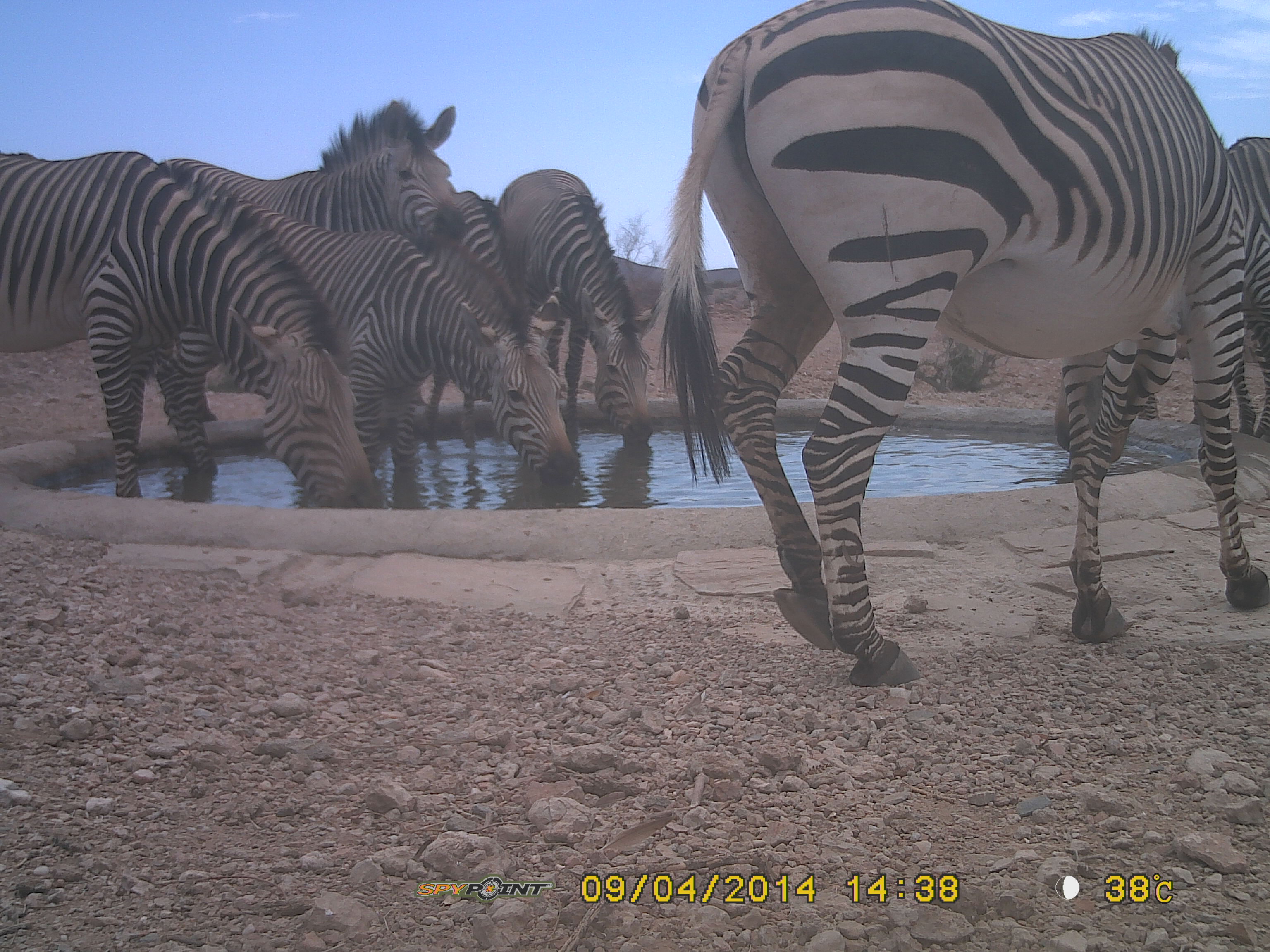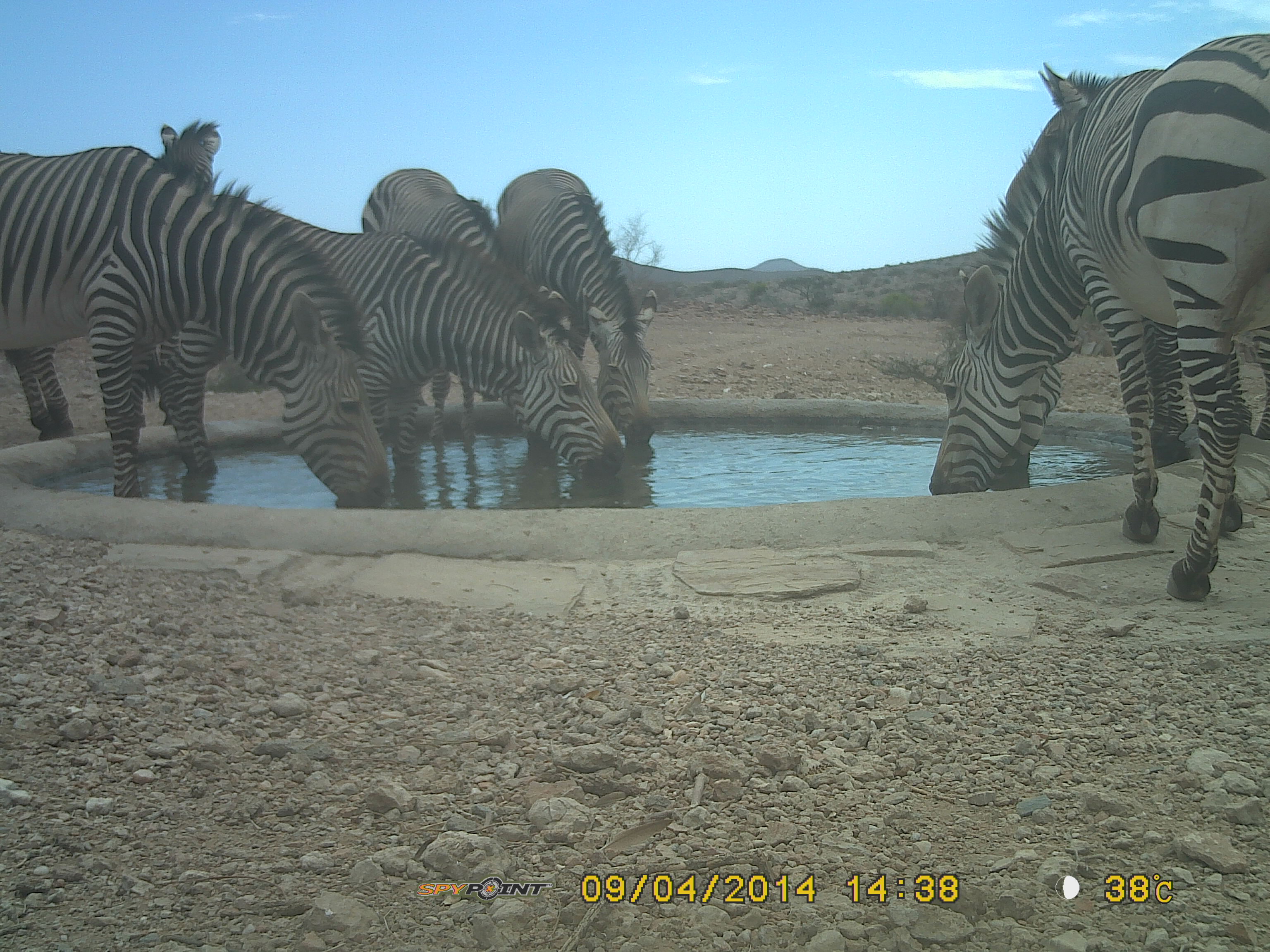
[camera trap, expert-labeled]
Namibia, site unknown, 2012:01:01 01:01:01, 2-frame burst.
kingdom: Animalia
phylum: Chordata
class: Mammalia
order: Perissodactyla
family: Equidae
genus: Equus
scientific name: Equus zebra hartmannae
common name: hartmann's mountain zebra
Equus zebra hartmannae (hartmann's mountain zebra).